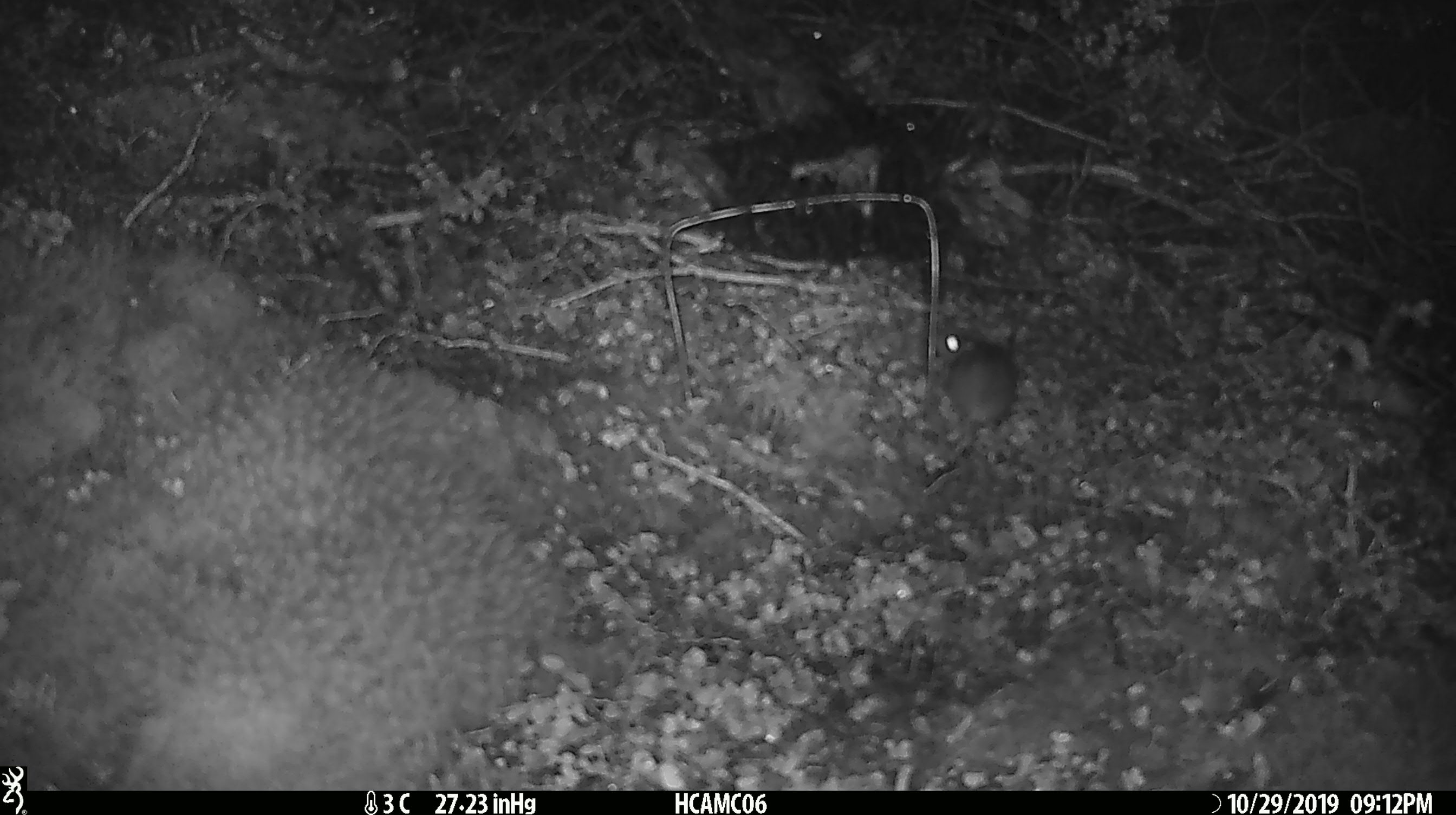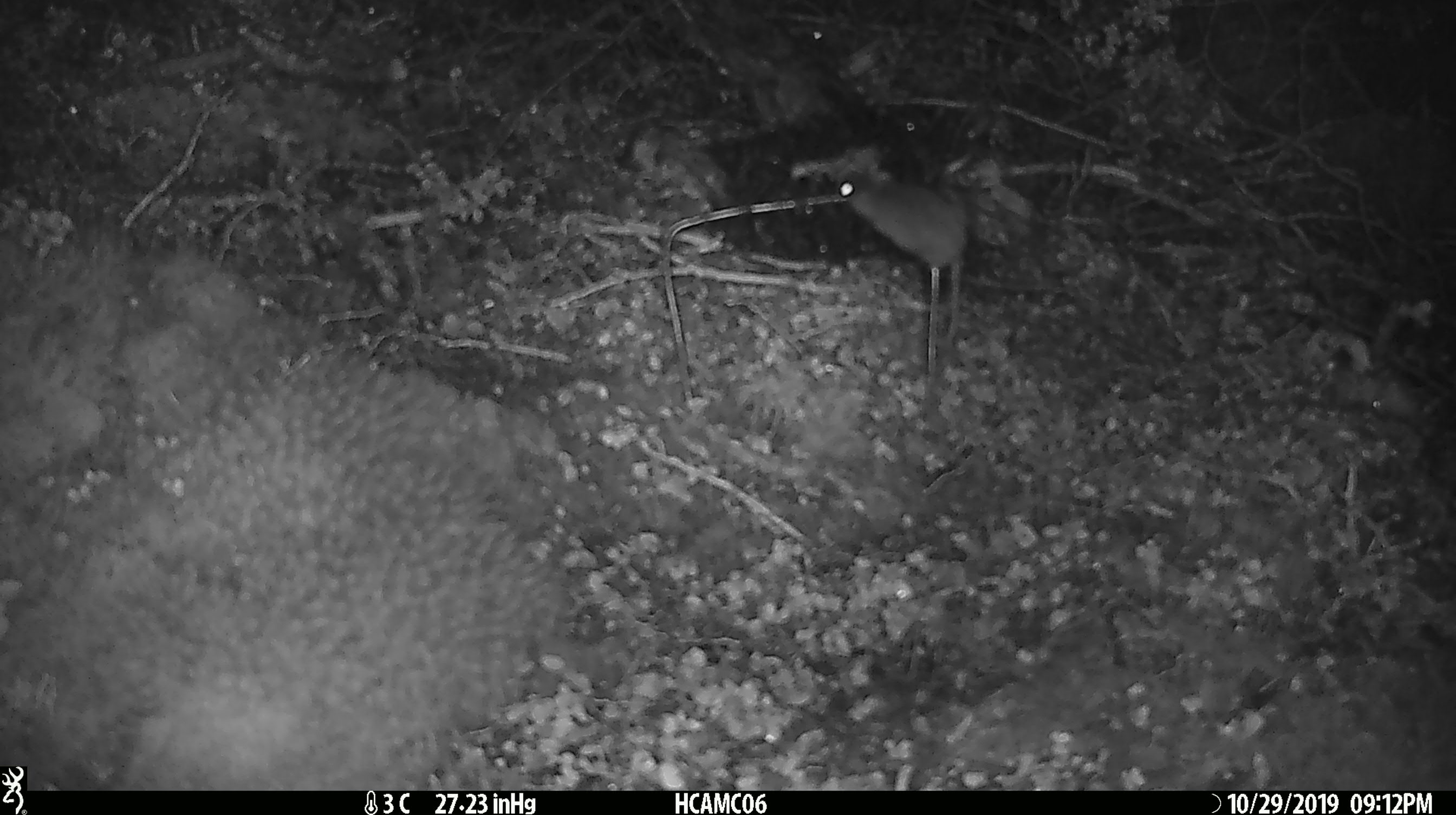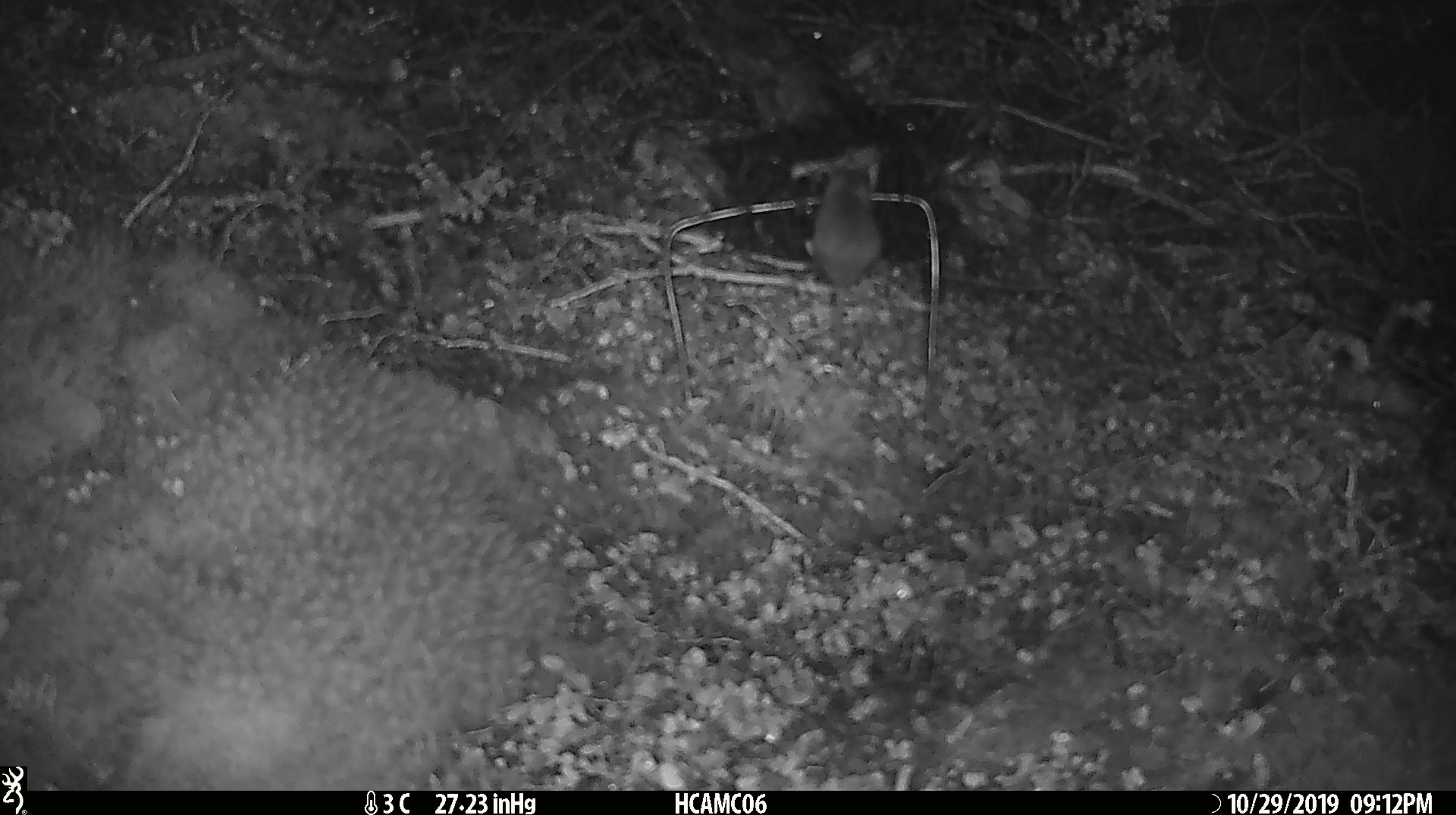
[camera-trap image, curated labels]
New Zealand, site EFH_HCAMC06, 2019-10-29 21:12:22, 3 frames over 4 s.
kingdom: Animalia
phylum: Chordata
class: Mammalia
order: Rodentia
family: Muridae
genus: Mus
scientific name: Mus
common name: mouse